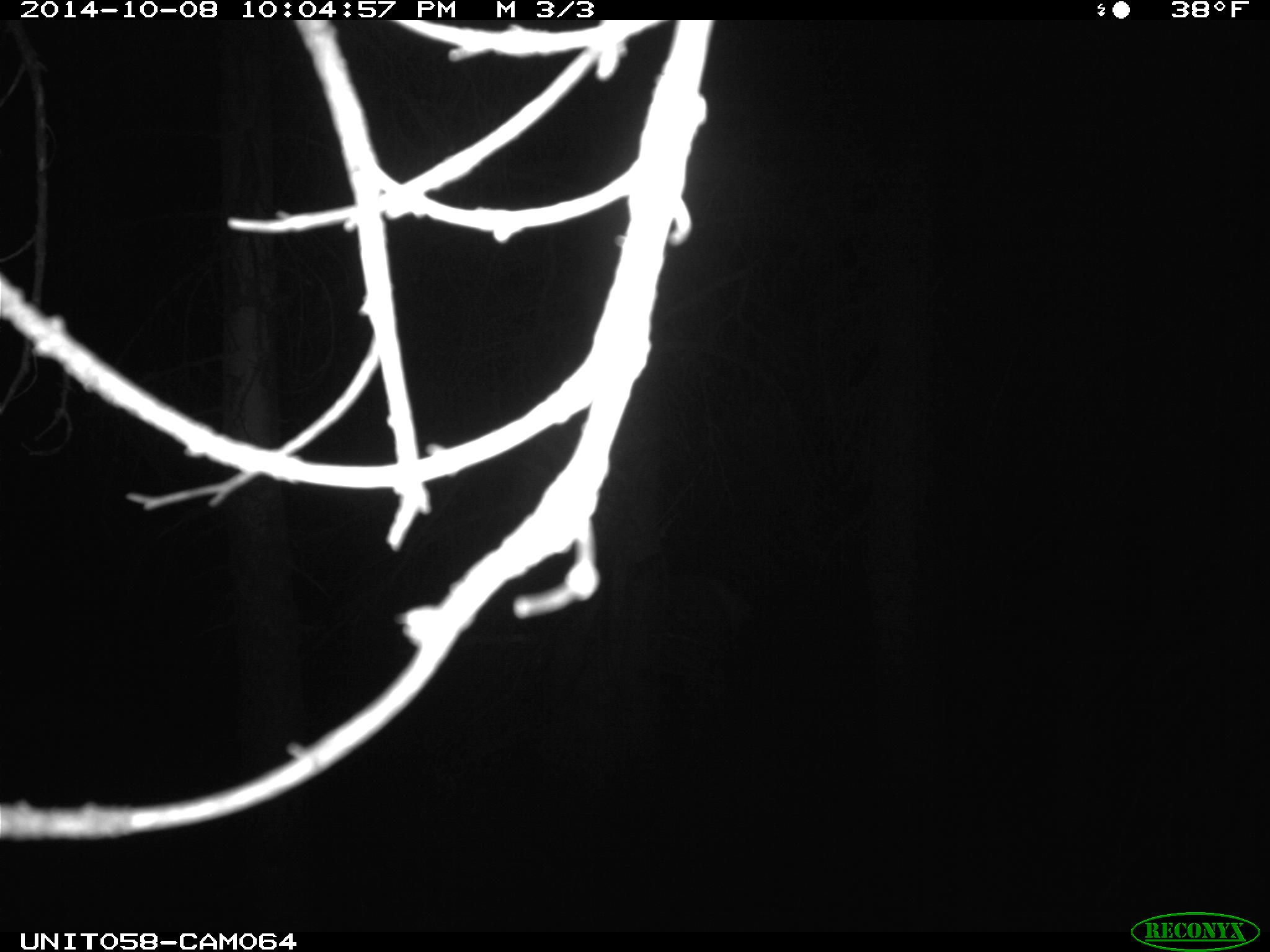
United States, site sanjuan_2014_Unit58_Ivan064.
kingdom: Animalia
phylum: Chordata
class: Mammalia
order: Artiodactyla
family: Cervidae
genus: Cervus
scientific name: Cervus elaphus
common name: red deer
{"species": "Cervus elaphus (red deer)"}